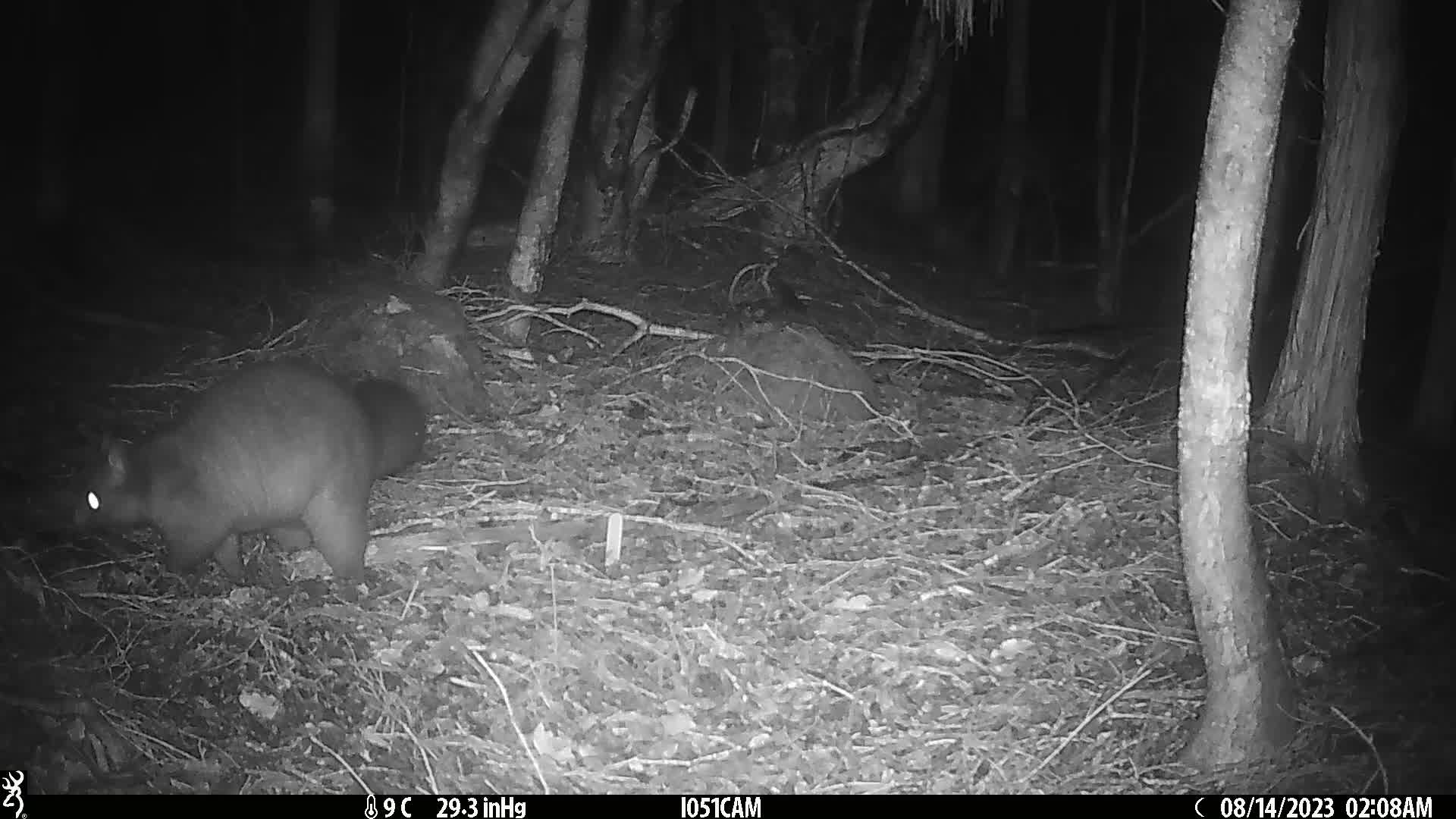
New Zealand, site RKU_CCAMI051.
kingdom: Animalia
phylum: Chordata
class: Mammalia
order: Diprotodontia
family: Phalangeridae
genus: Trichosurus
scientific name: Trichosurus vulpecula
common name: common brushtail possum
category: possum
Possum (common brushtail possum) (Trichosurus vulpecula).